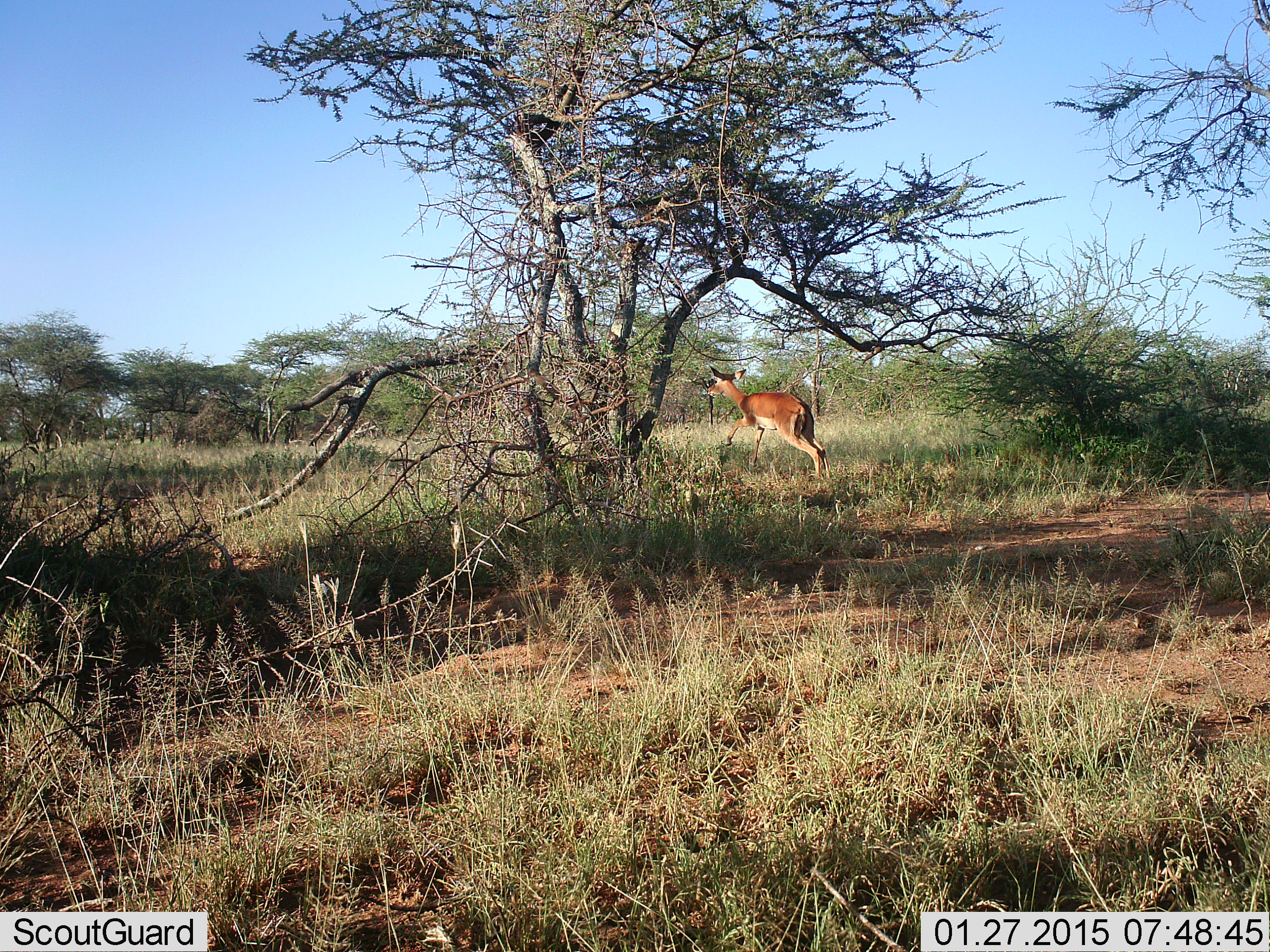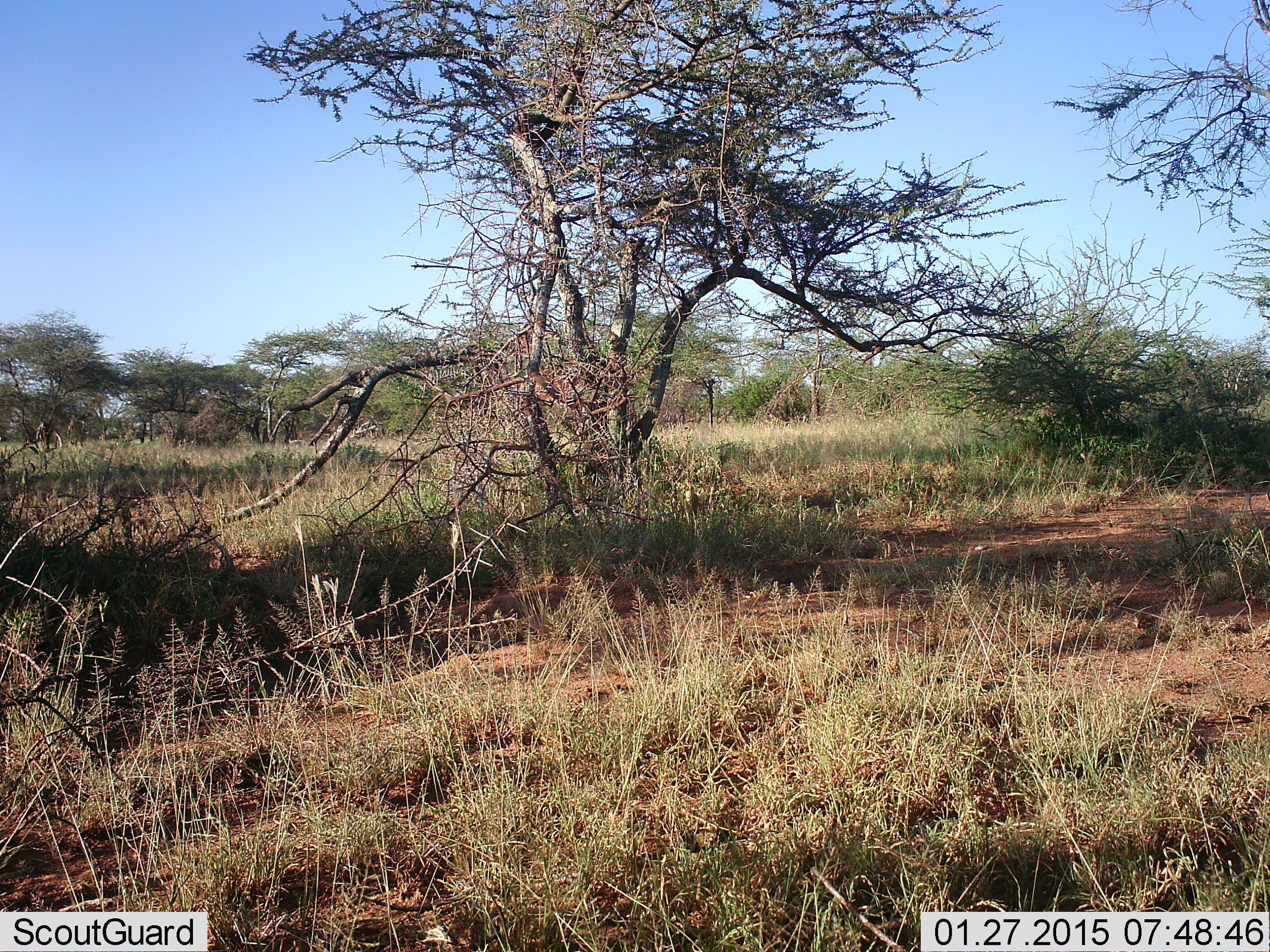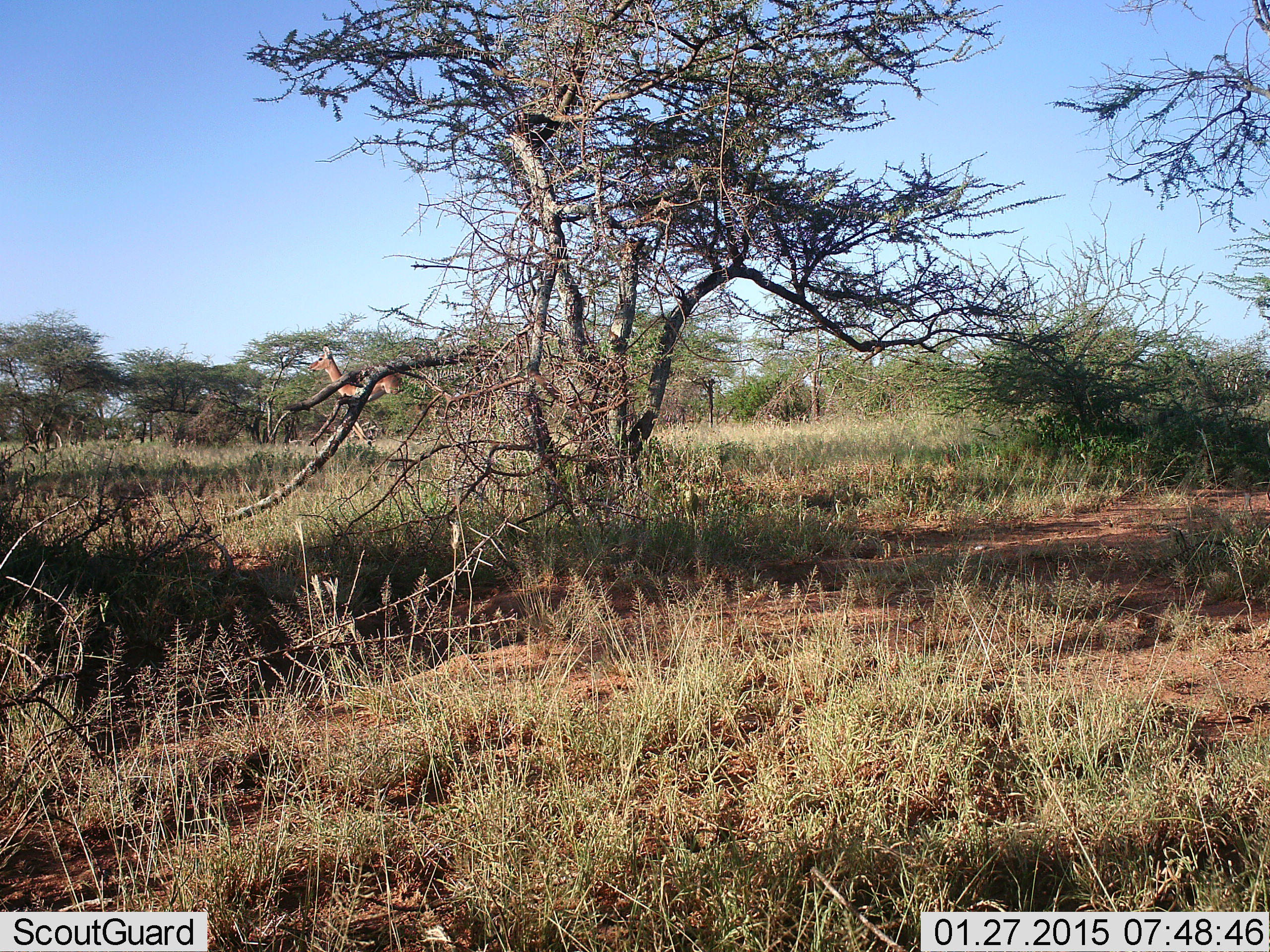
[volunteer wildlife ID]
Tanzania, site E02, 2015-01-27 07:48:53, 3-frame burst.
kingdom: Animalia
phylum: Chordata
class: Mammalia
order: Artiodactyla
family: Bovidae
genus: Aepyceros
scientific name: Aepyceros melampus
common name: impala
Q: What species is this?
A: Impala (Aepyceros melampus).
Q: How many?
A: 1.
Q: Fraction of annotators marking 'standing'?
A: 10%.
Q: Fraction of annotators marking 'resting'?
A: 0%.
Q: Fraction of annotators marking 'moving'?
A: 100%.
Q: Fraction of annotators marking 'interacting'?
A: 0%.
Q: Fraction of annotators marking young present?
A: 0%.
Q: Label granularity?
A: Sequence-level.